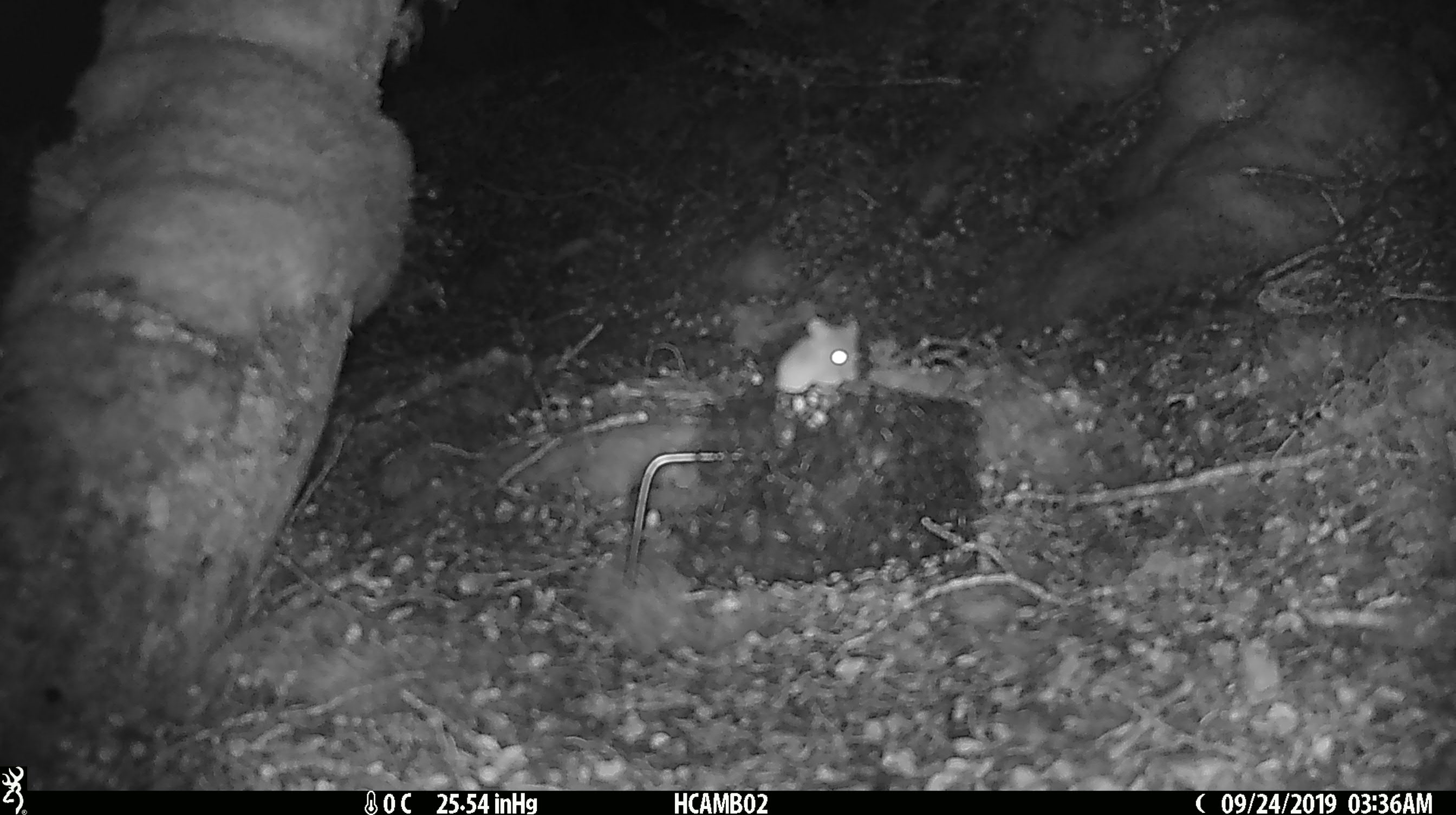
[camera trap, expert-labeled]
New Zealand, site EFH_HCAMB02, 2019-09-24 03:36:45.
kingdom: Animalia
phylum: Chordata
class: Mammalia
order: Rodentia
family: Muridae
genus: Mus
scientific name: Mus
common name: mouse